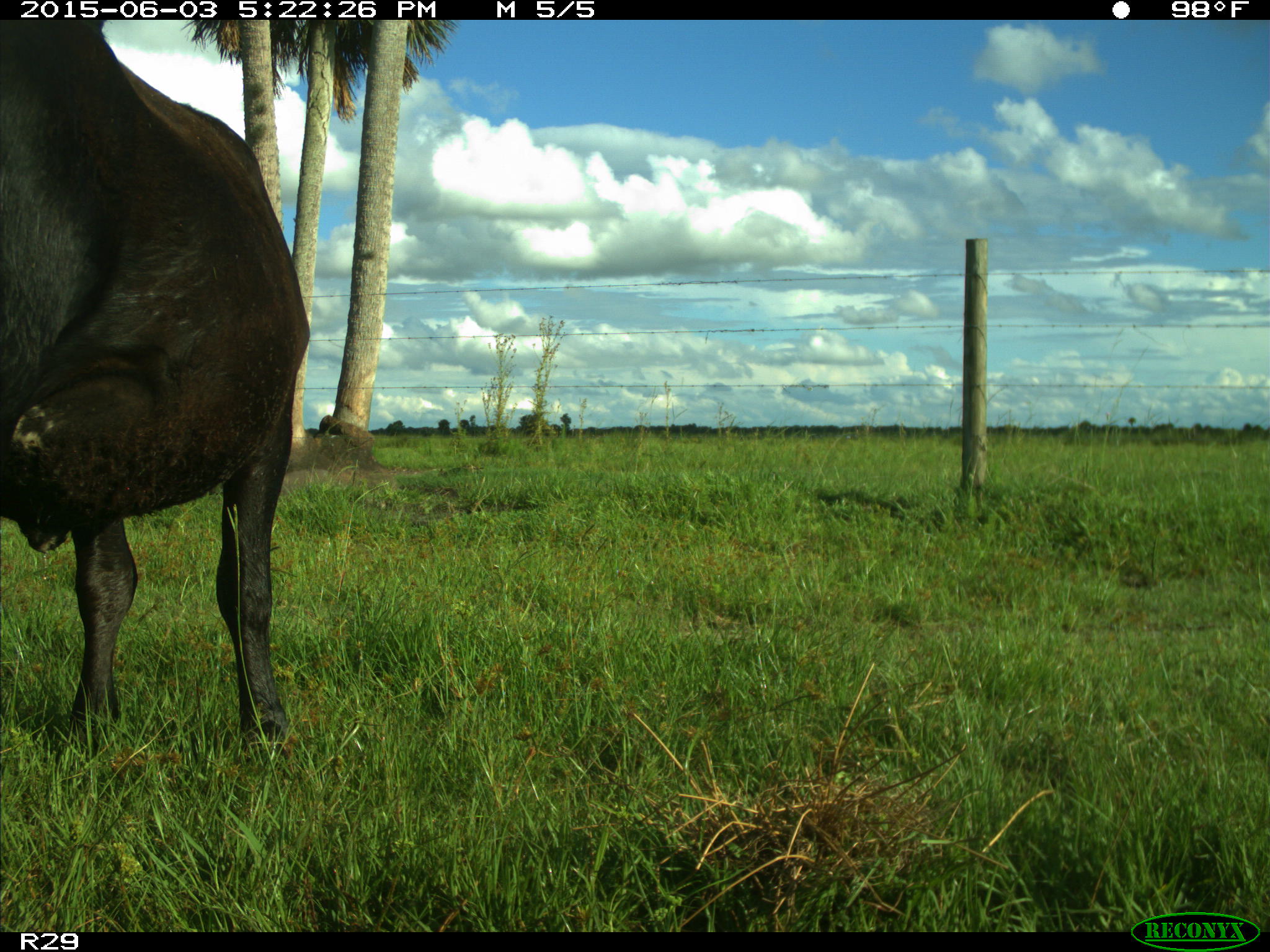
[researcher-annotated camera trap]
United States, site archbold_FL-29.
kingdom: Animalia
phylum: Chordata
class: Mammalia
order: Artiodactyla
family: Bovidae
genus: Bos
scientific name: Bos taurus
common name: domestic cow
Bos taurus (domestic cow).